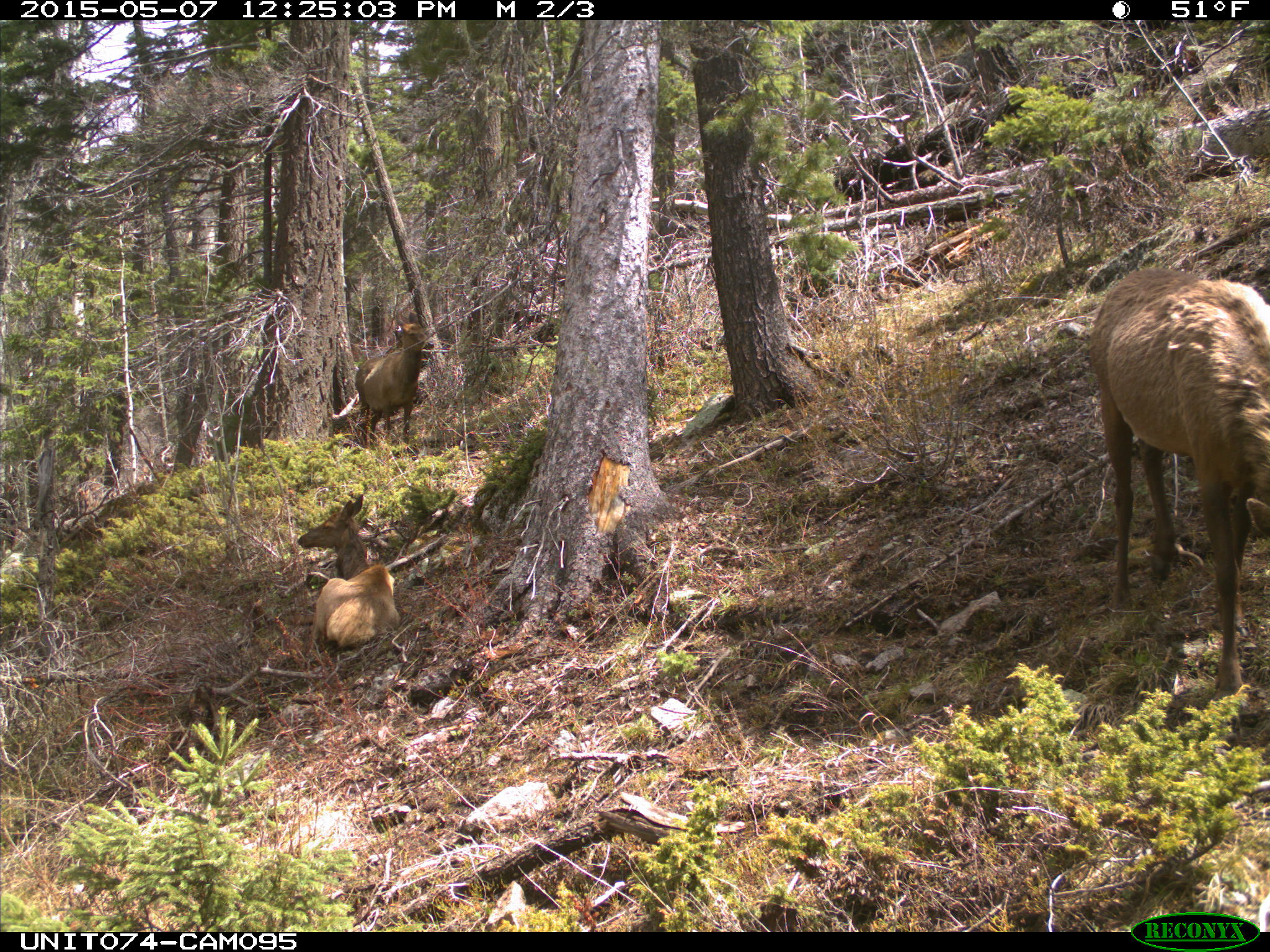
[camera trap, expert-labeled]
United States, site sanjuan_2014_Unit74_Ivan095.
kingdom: Animalia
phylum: Chordata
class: Mammalia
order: Artiodactyla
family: Cervidae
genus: Cervus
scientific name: Cervus elaphus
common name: red deer